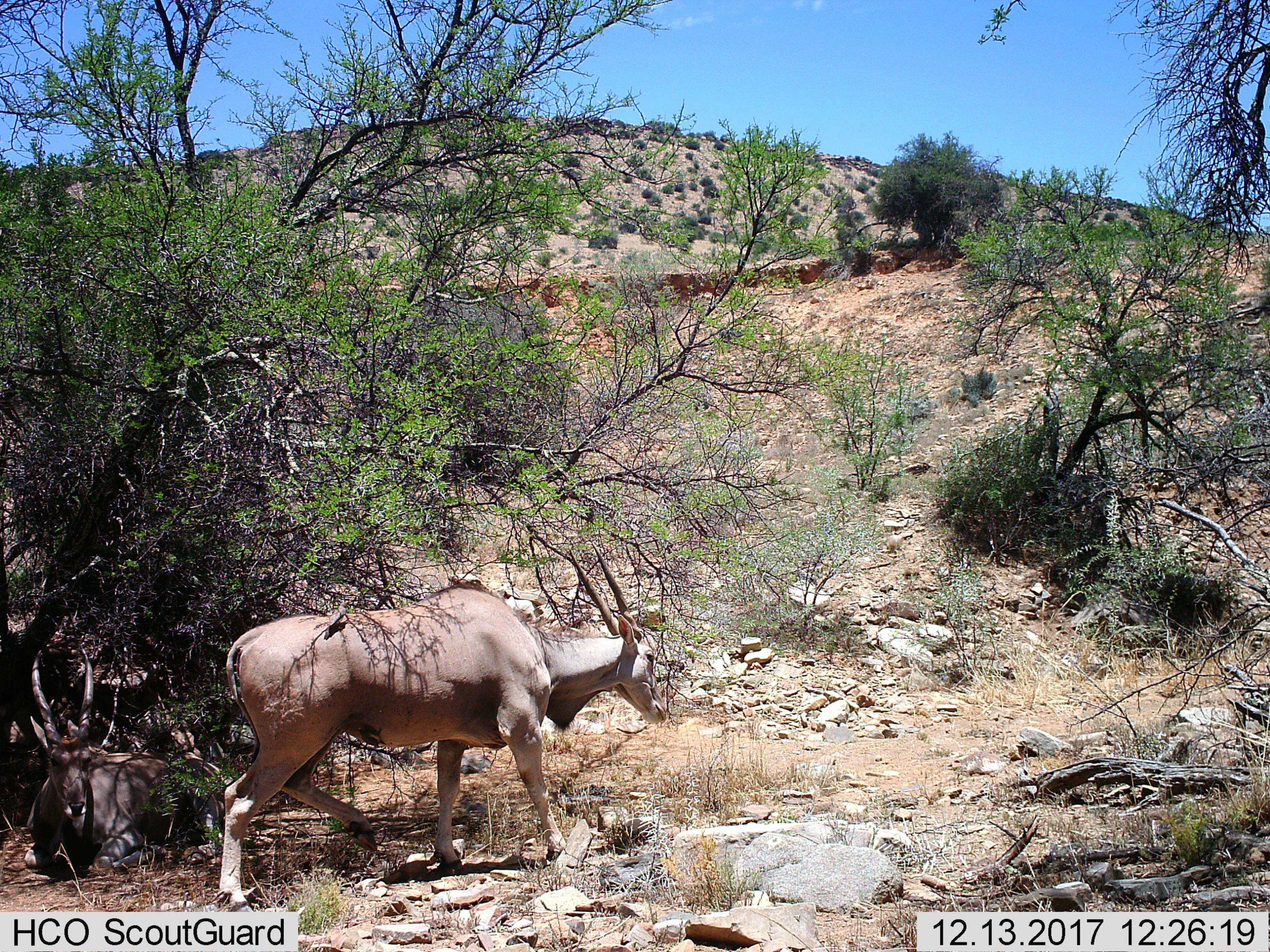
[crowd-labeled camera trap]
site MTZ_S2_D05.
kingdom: Animalia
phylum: Chordata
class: Mammalia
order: Artiodactyla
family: Bovidae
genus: Tragelaphus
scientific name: Tragelaphus oryx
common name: eland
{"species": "eland (Tragelaphus oryx)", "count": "1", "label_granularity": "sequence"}